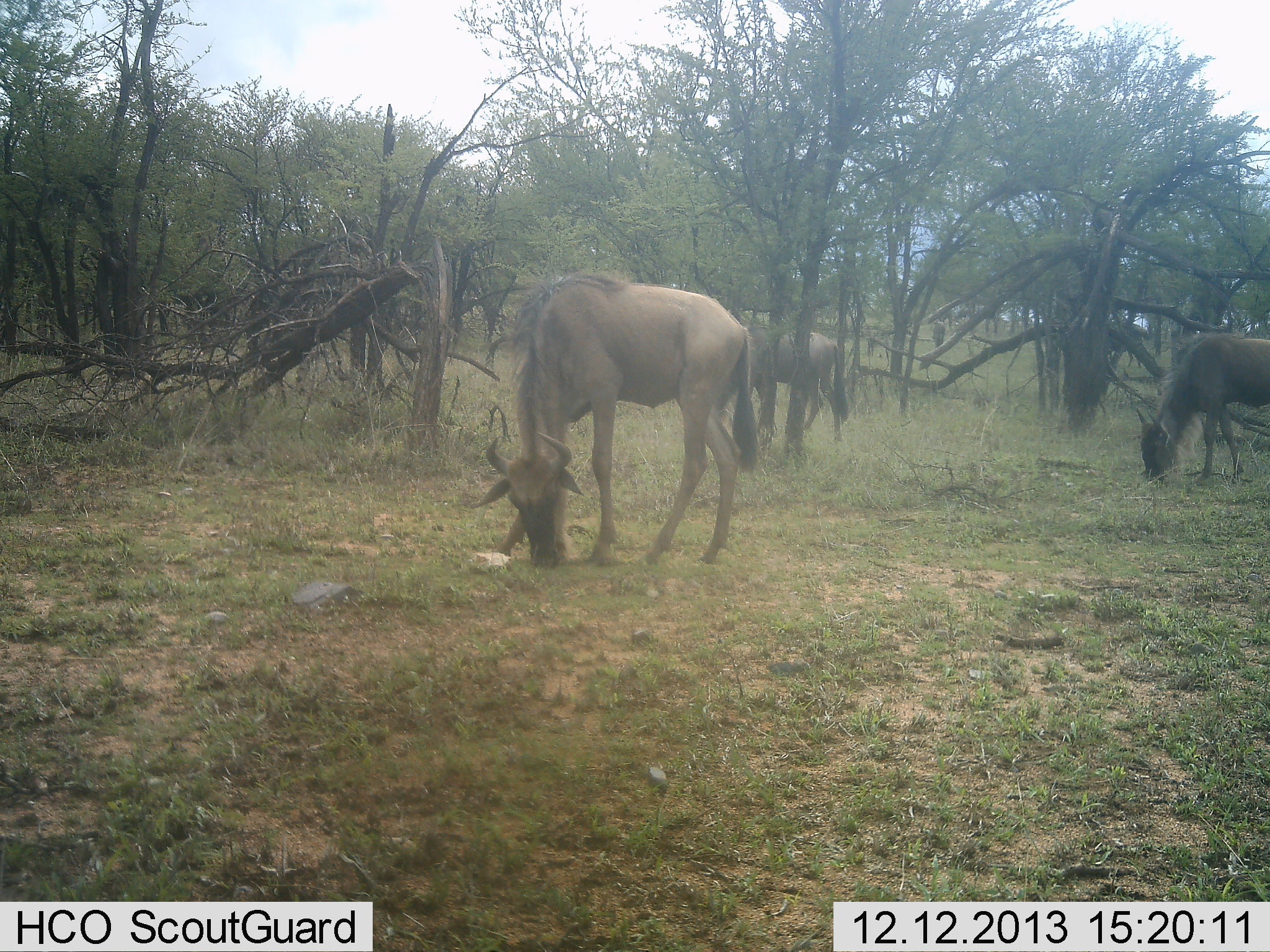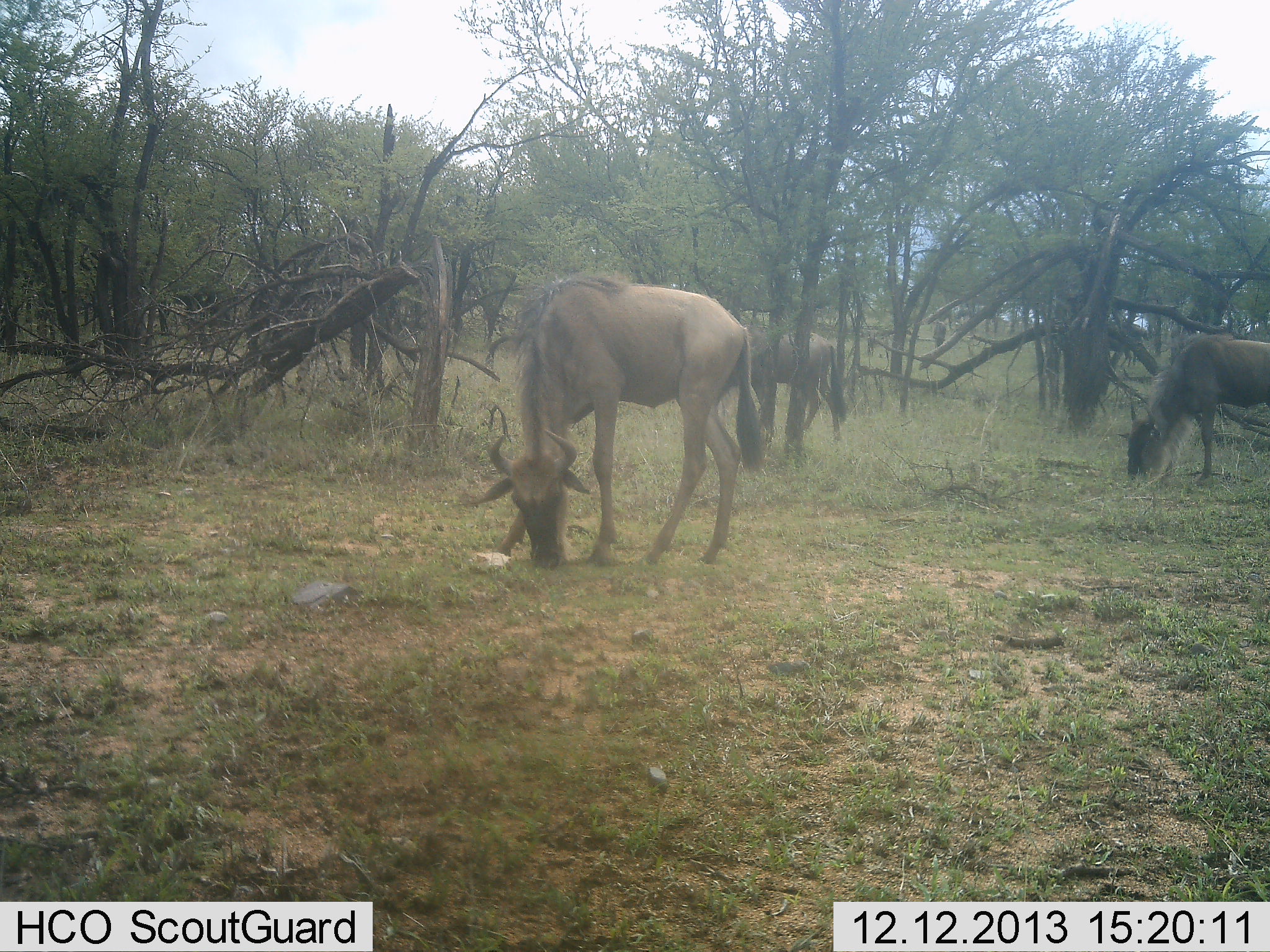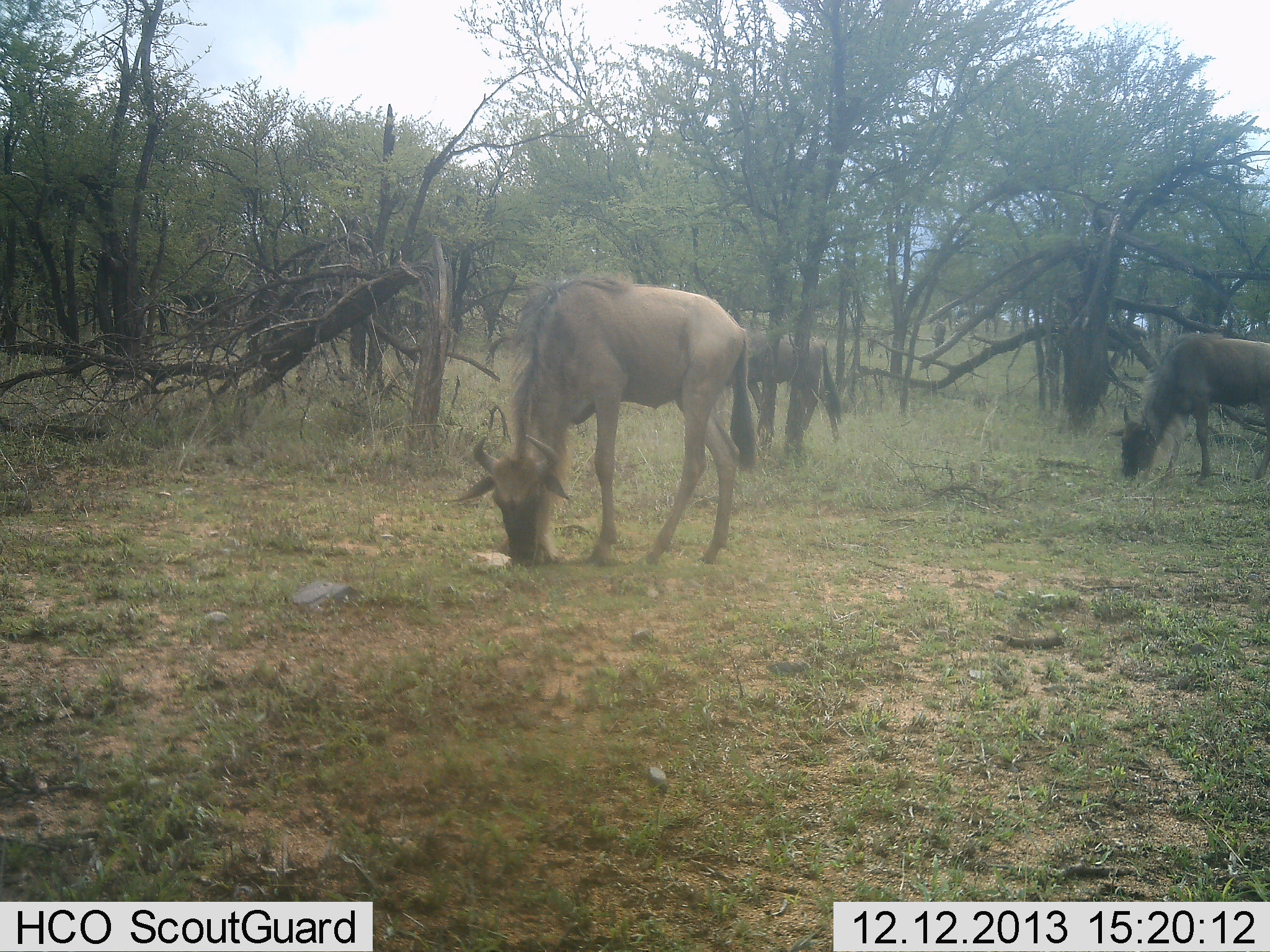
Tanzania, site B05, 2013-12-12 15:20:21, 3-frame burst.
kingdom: Animalia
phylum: Chordata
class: Mammalia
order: Artiodactyla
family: Bovidae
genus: Connochaetes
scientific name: Connochaetes taurinus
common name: blue wildebeest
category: wildebeest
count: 3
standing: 10%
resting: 0%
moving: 0%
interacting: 0%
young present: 0%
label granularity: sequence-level